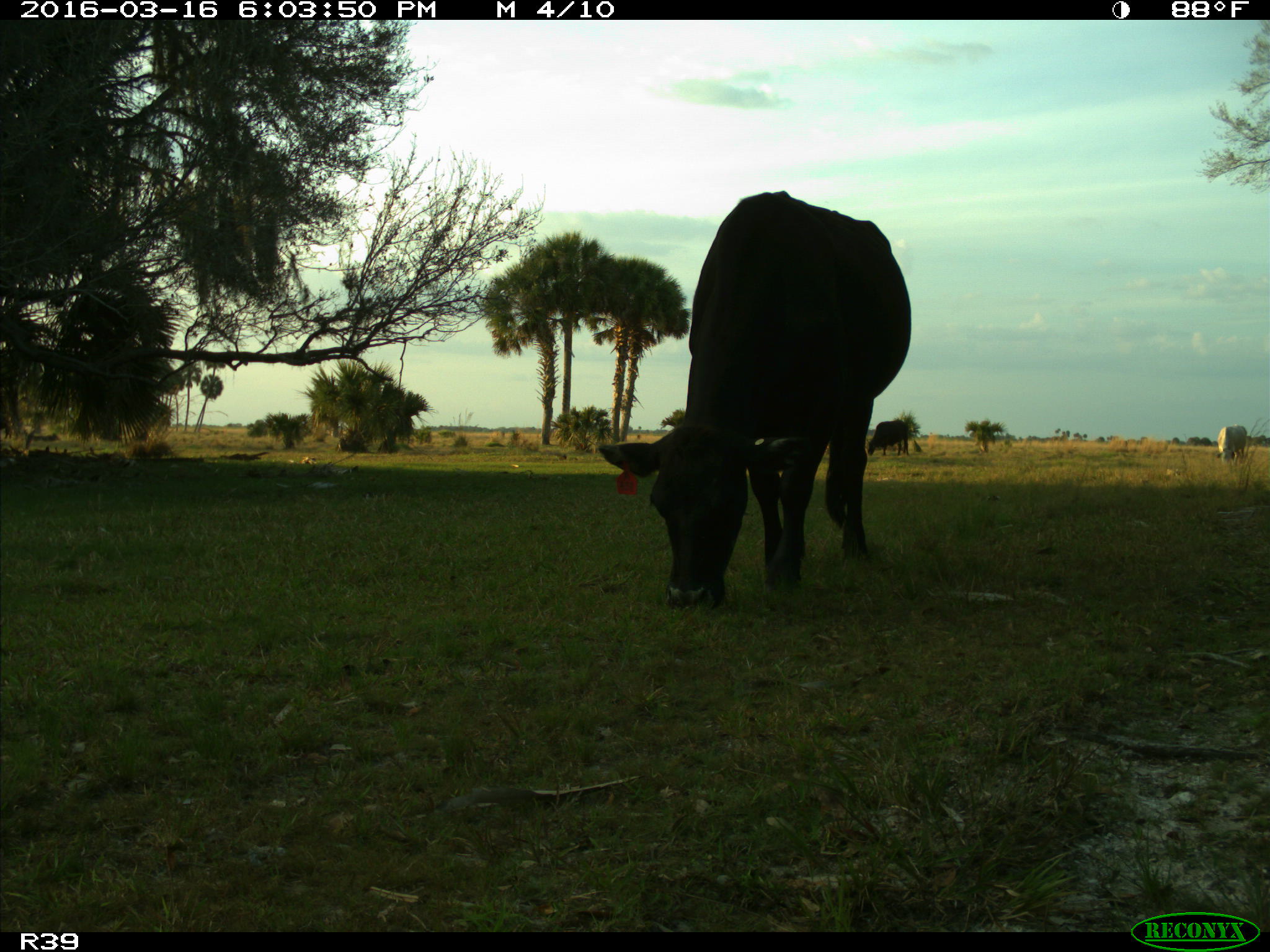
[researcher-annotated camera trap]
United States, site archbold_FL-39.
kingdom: Animalia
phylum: Chordata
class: Mammalia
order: Artiodactyla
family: Bovidae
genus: Bos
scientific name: Bos taurus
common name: domestic cow